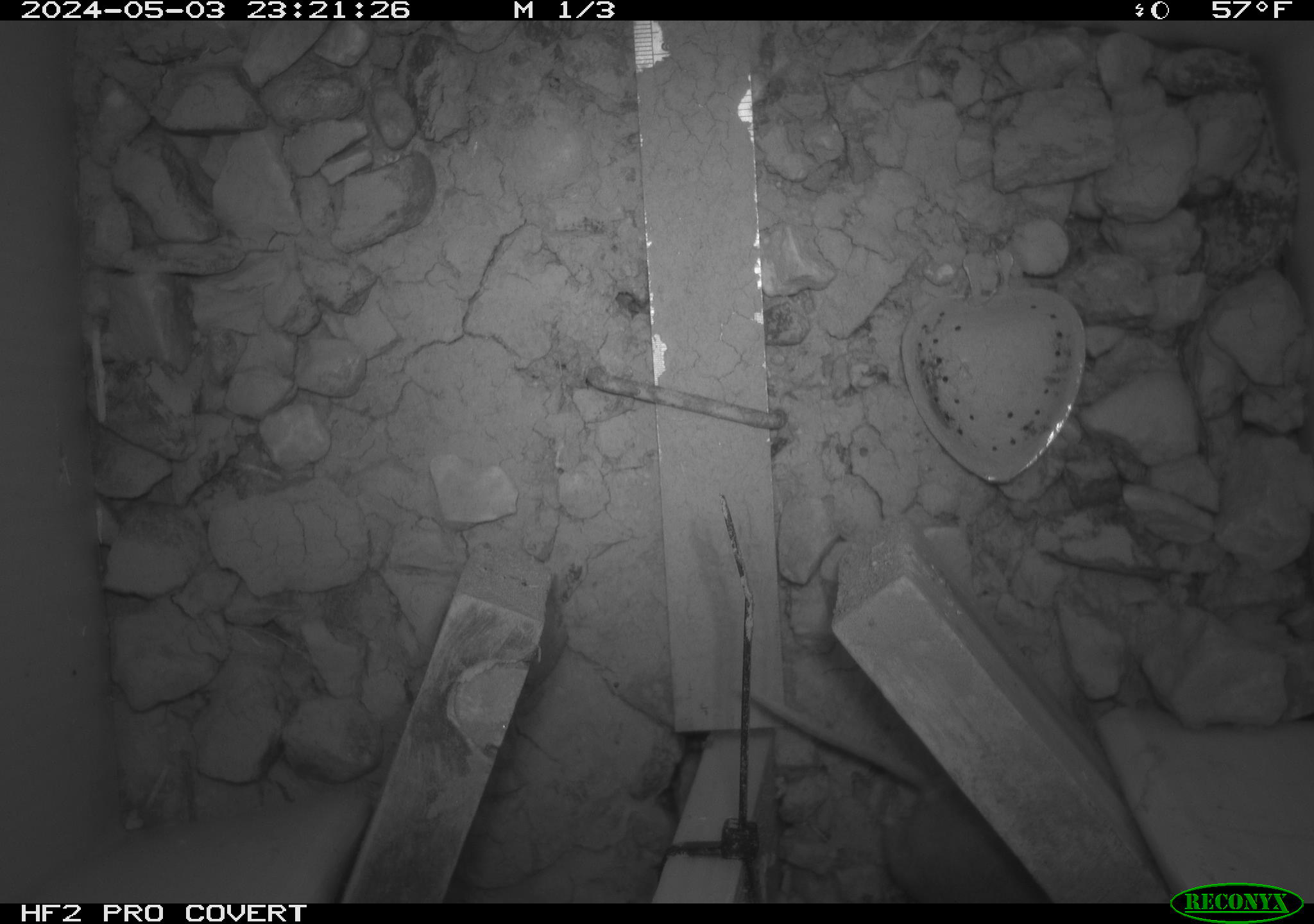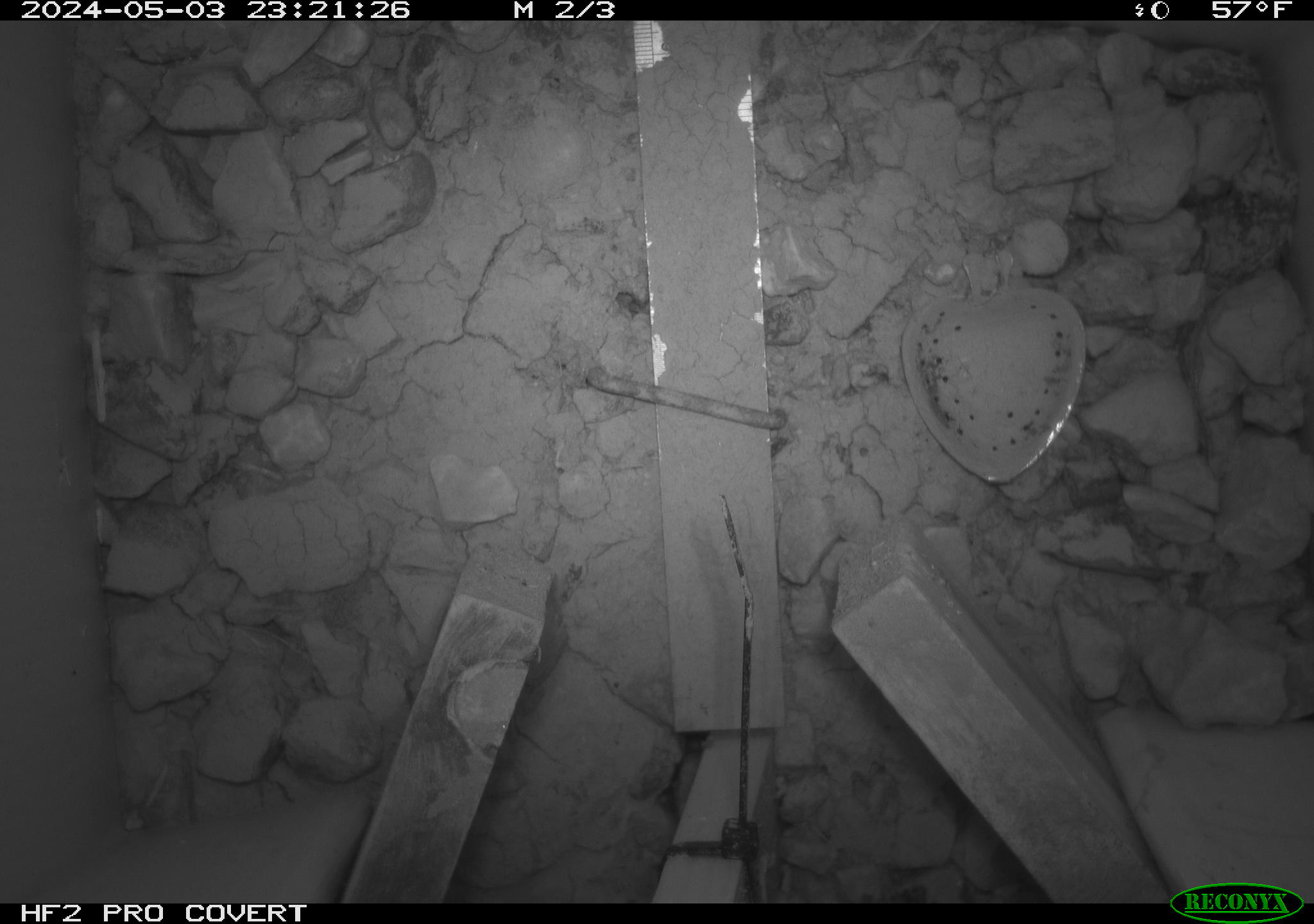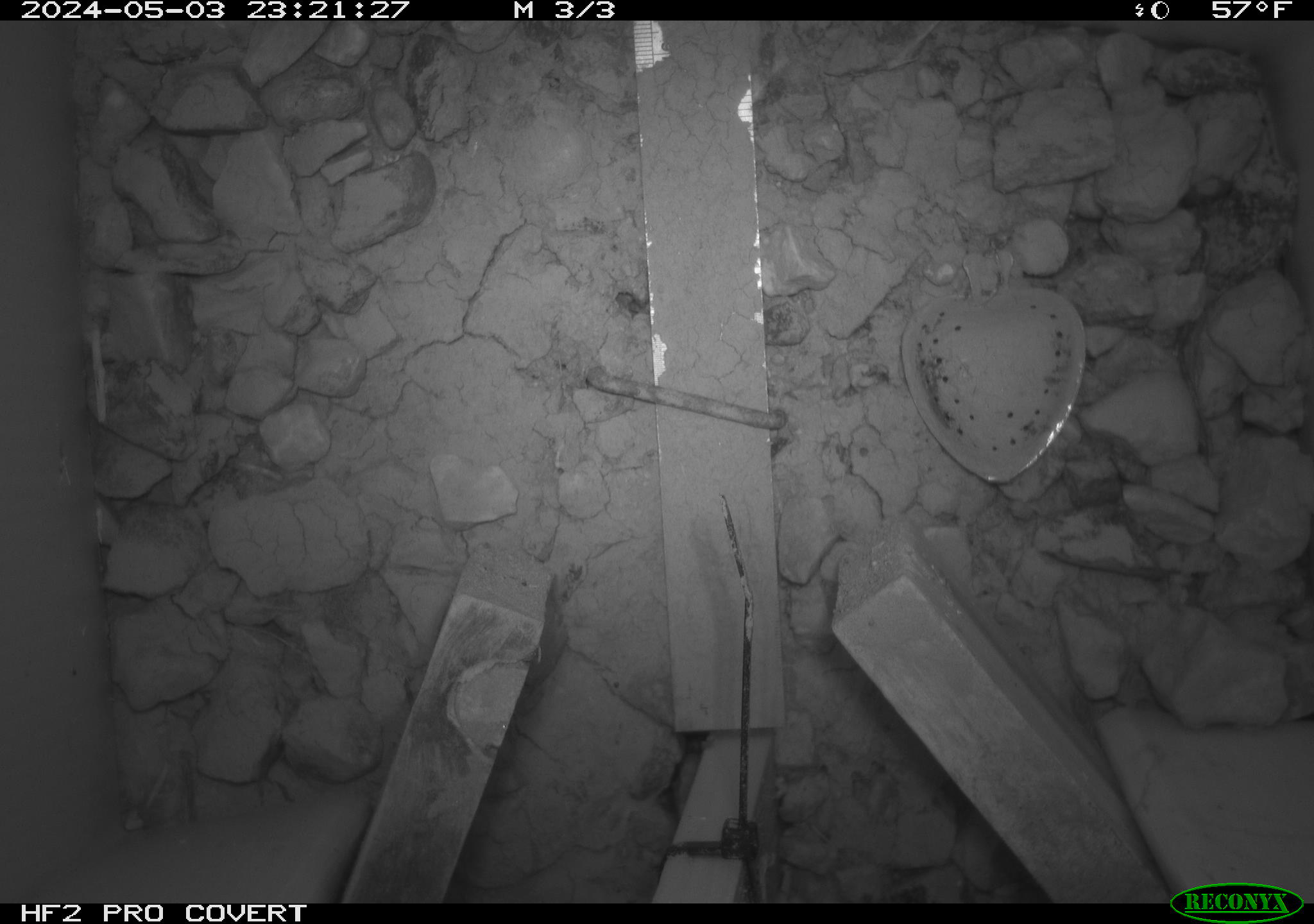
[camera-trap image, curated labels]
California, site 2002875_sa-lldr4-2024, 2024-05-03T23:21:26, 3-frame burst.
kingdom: Animalia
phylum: Chordata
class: Mammalia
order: Rodentia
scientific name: Rodentia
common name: rodent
Rodent (Rodentia).